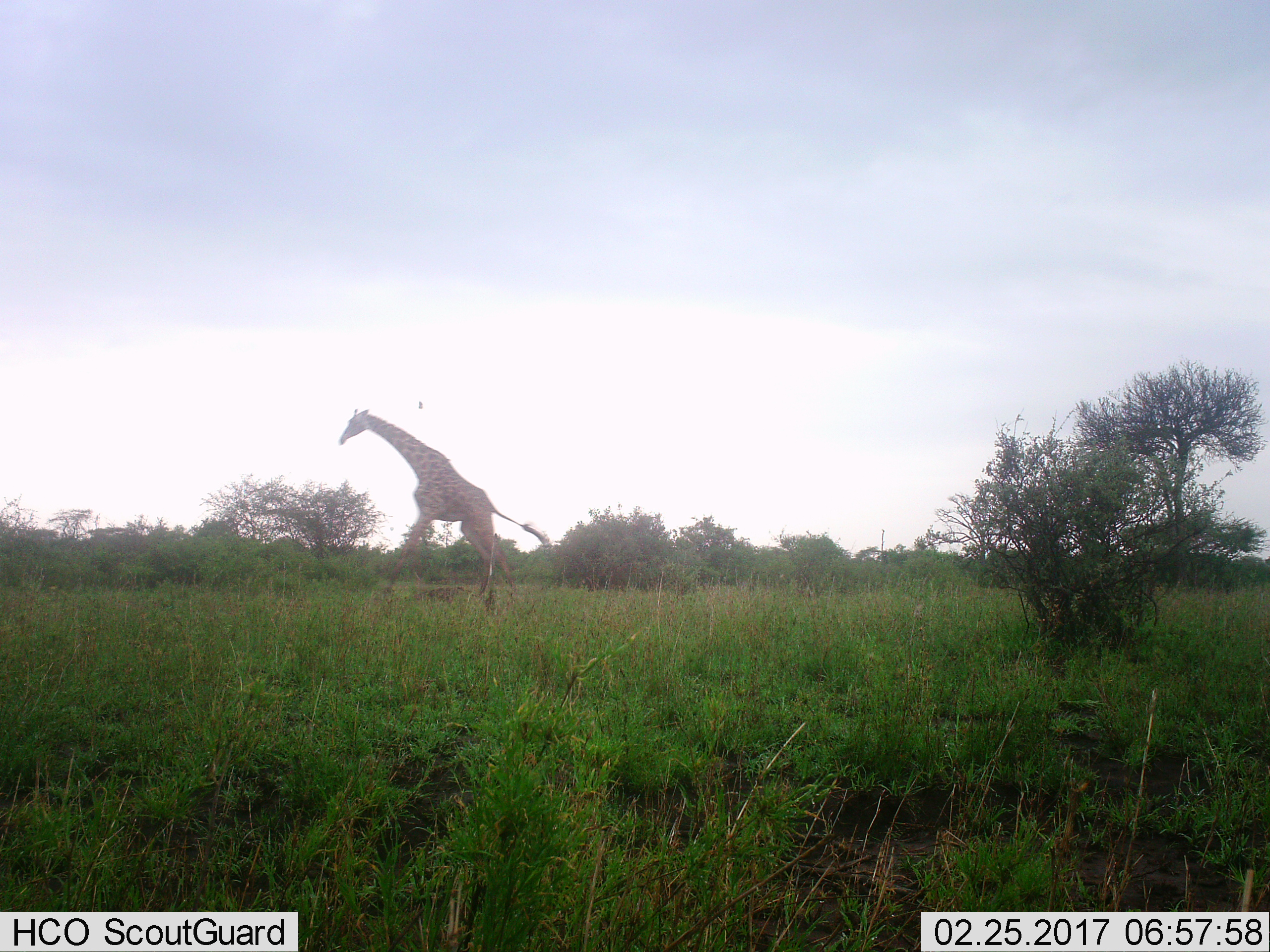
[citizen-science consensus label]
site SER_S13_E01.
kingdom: Animalia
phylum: Chordata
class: Mammalia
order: Artiodactyla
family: Giraffidae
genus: Giraffa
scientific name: Giraffa camelopardalis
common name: giraffe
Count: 1.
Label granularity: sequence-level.